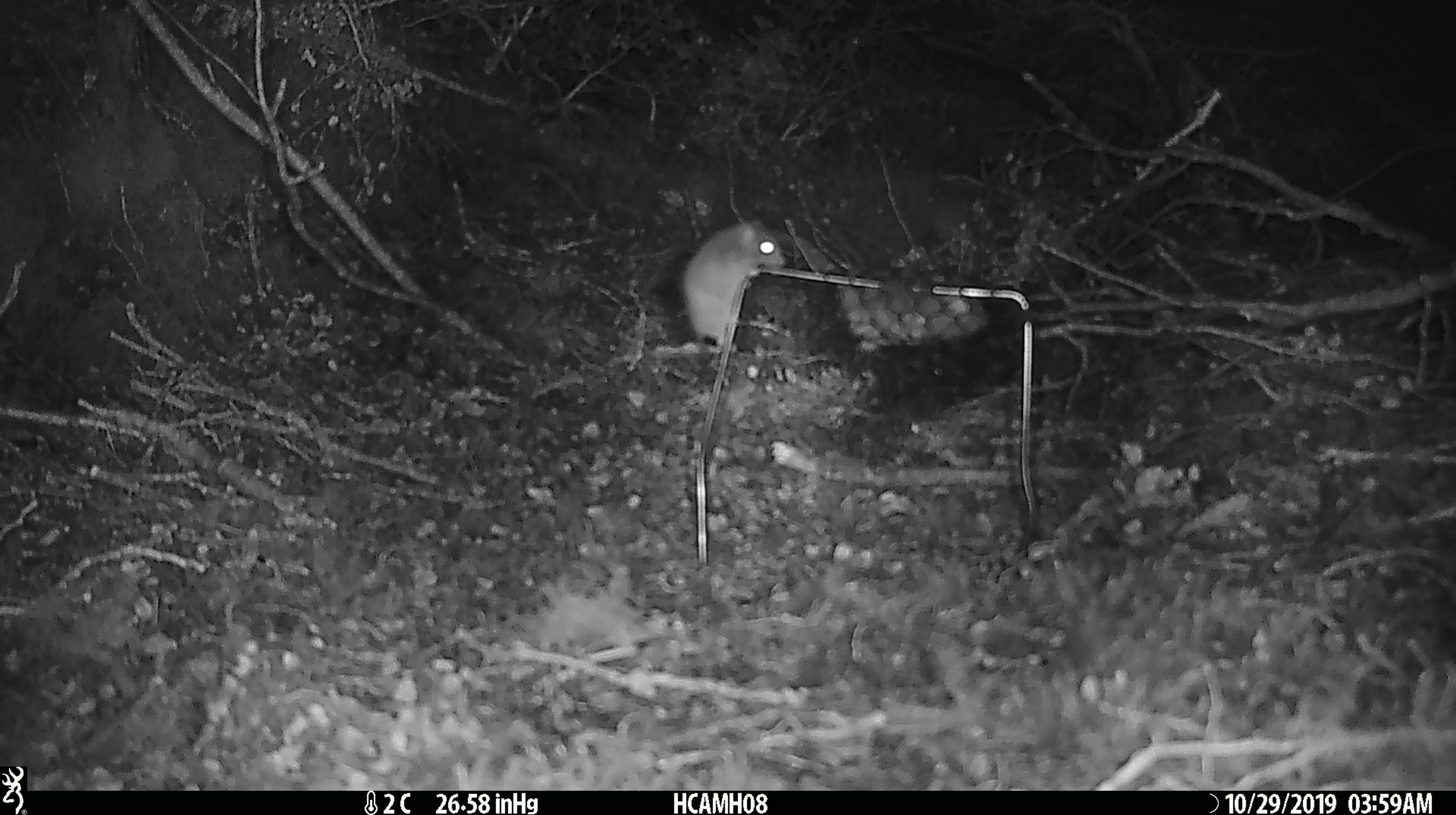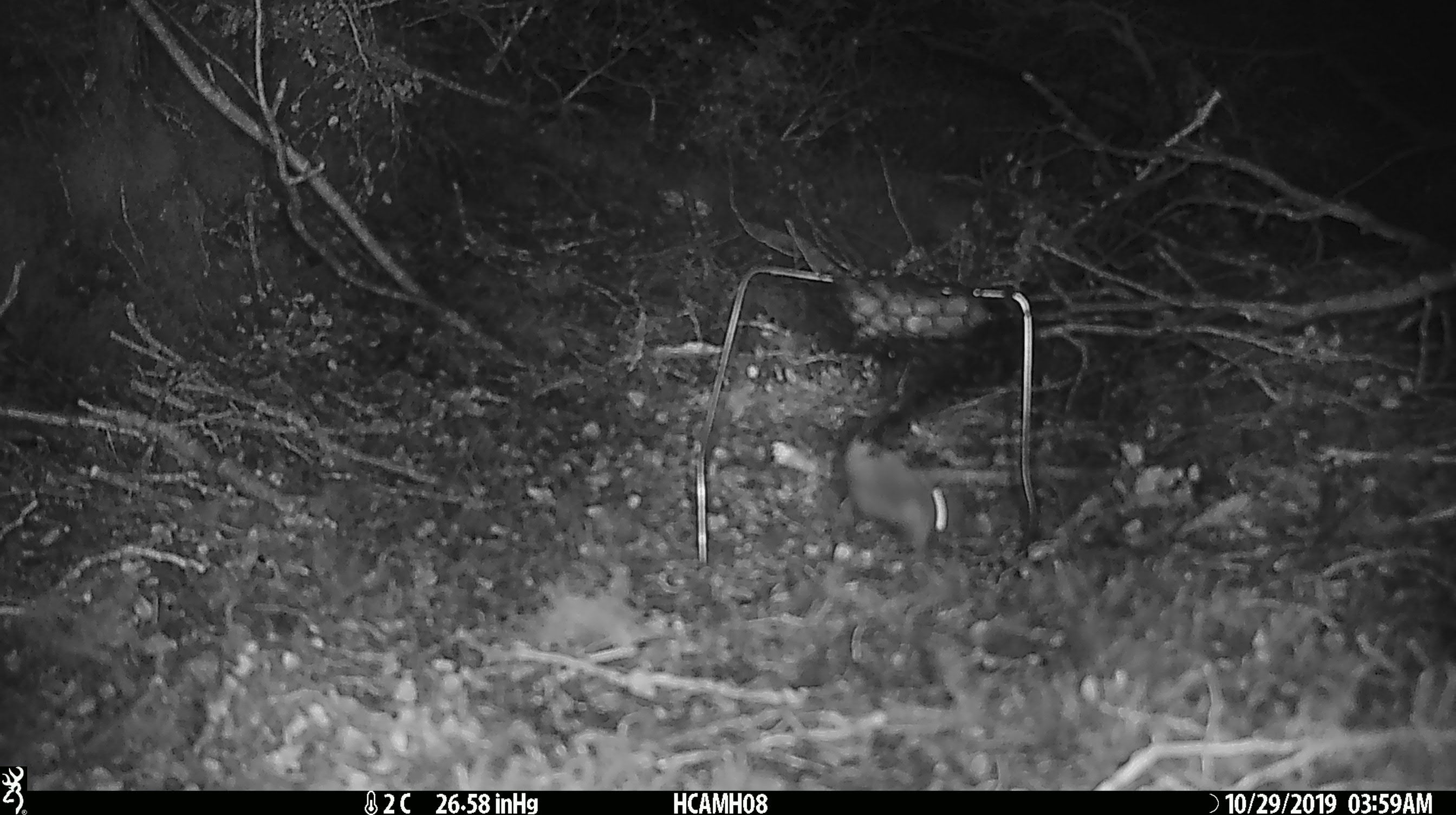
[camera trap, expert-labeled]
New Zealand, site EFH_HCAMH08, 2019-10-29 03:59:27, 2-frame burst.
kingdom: Animalia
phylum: Chordata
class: Mammalia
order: Rodentia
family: Muridae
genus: Mus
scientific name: Mus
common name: mouse